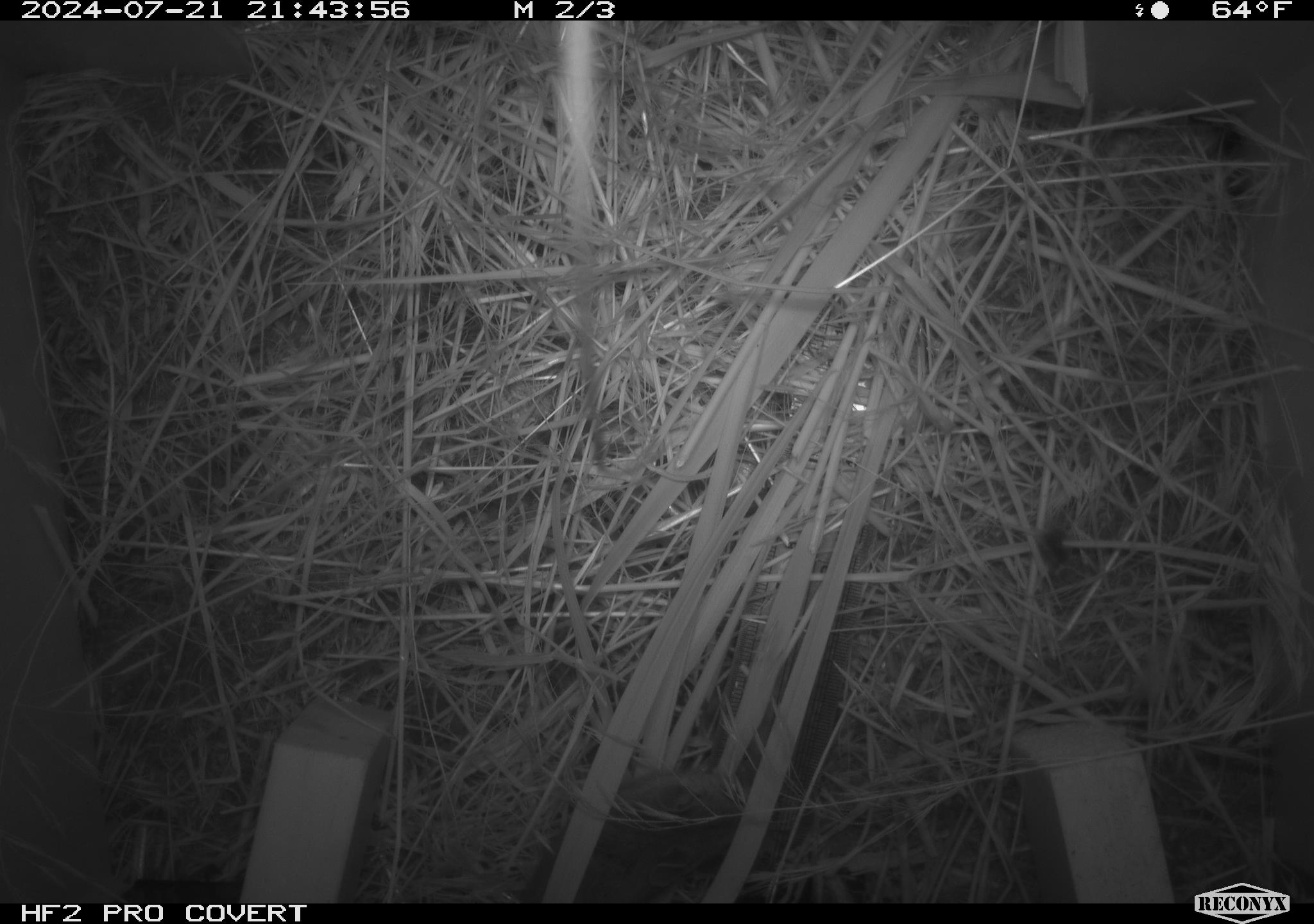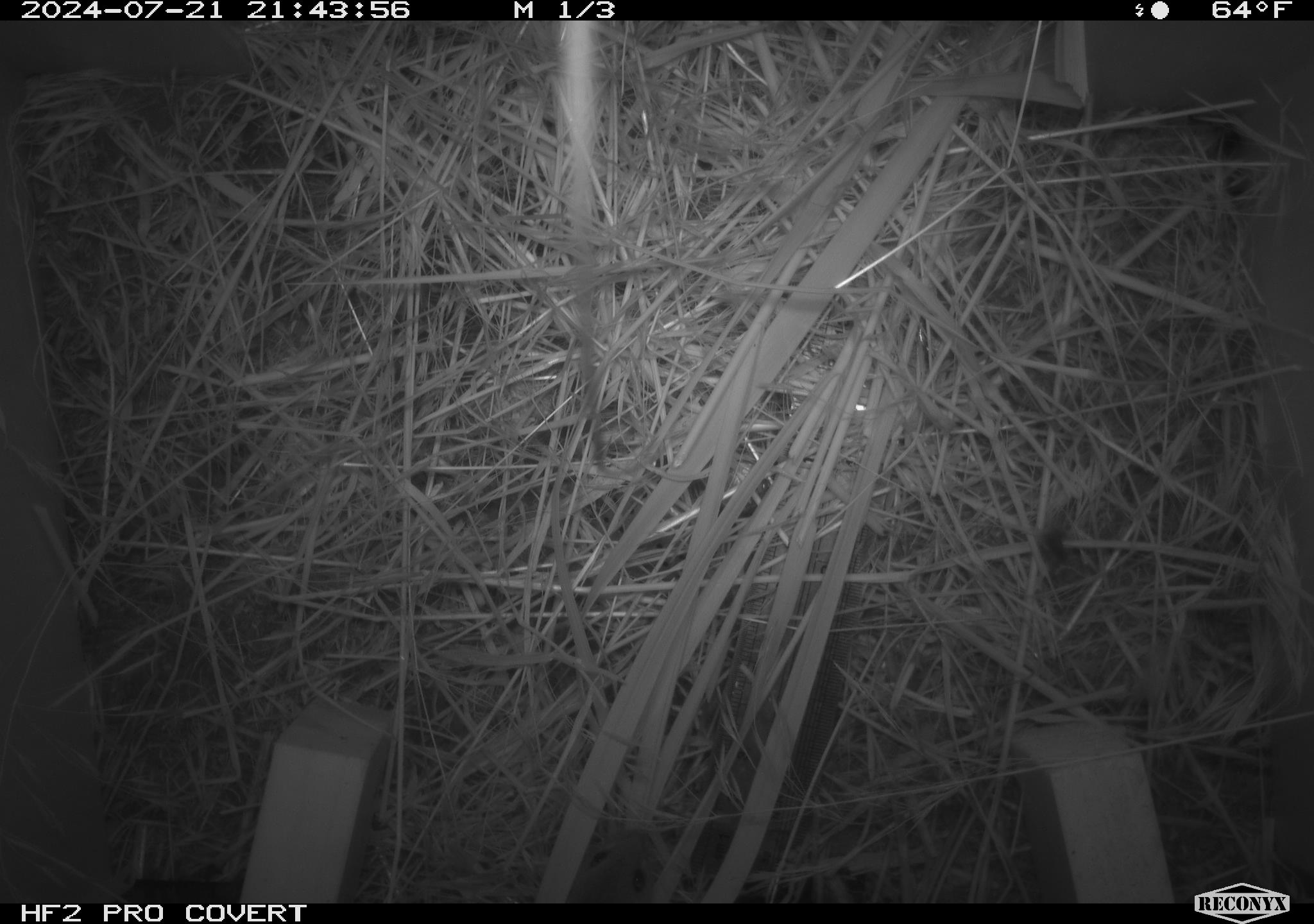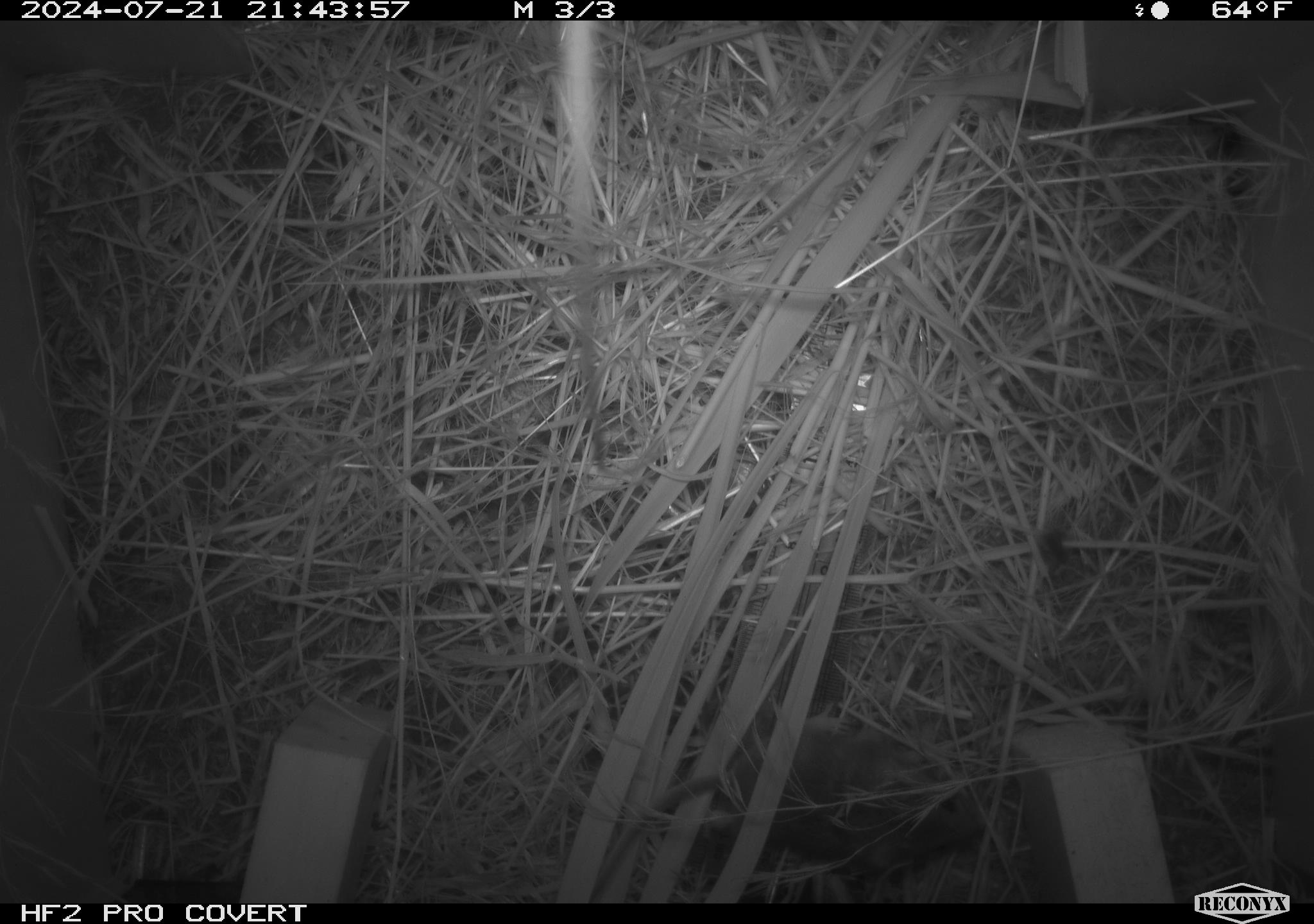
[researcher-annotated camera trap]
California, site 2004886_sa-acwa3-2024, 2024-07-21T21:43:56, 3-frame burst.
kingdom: Animalia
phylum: Chordata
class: Mammalia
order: Rodentia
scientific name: Rodentia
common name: mouse species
Mouse species (Rodentia).